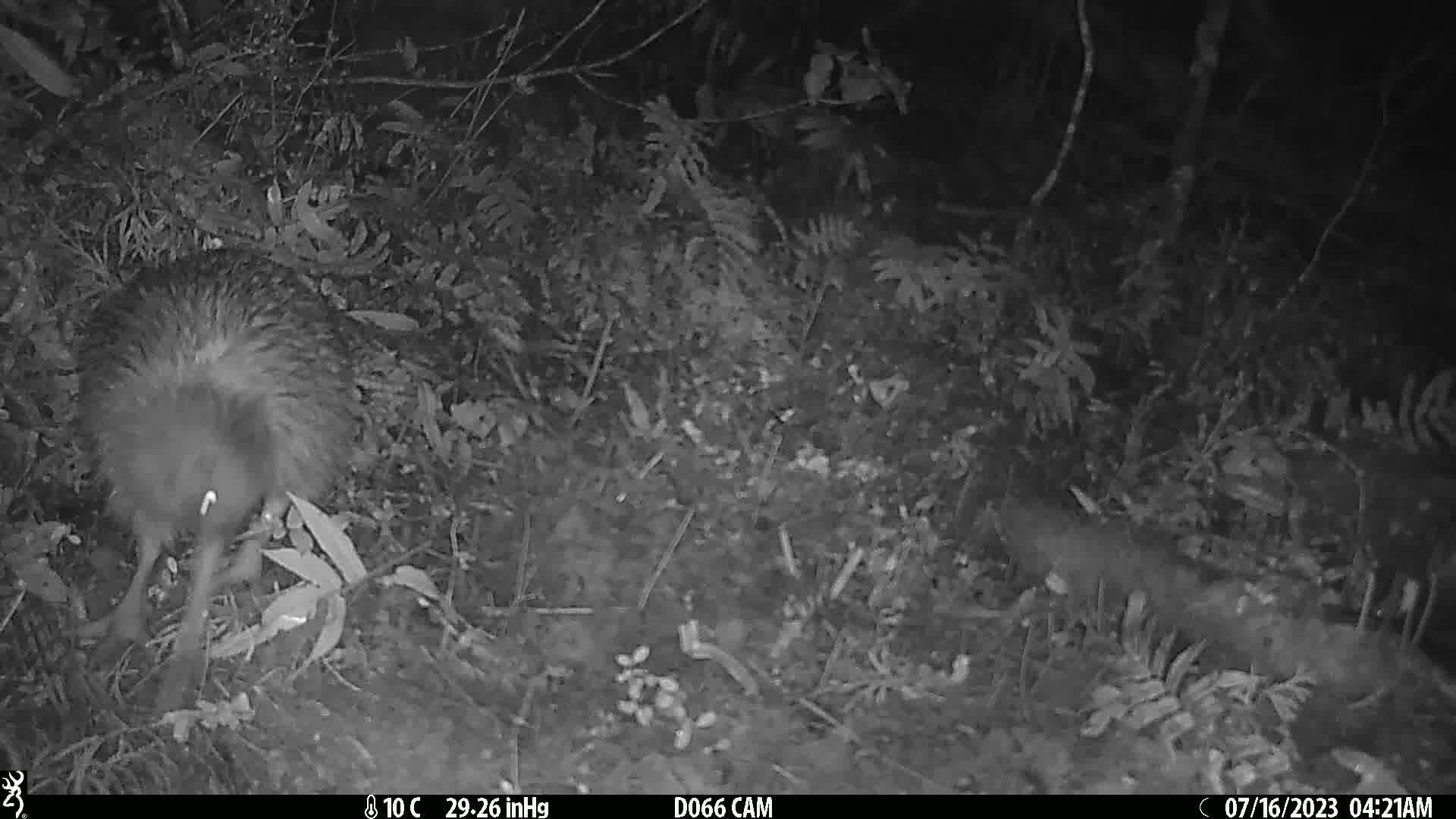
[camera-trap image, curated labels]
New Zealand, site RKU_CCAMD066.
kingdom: Animalia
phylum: Chordata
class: Aves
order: Apterygiformes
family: Apterygidae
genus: Apteryx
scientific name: Apteryx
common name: kiwi